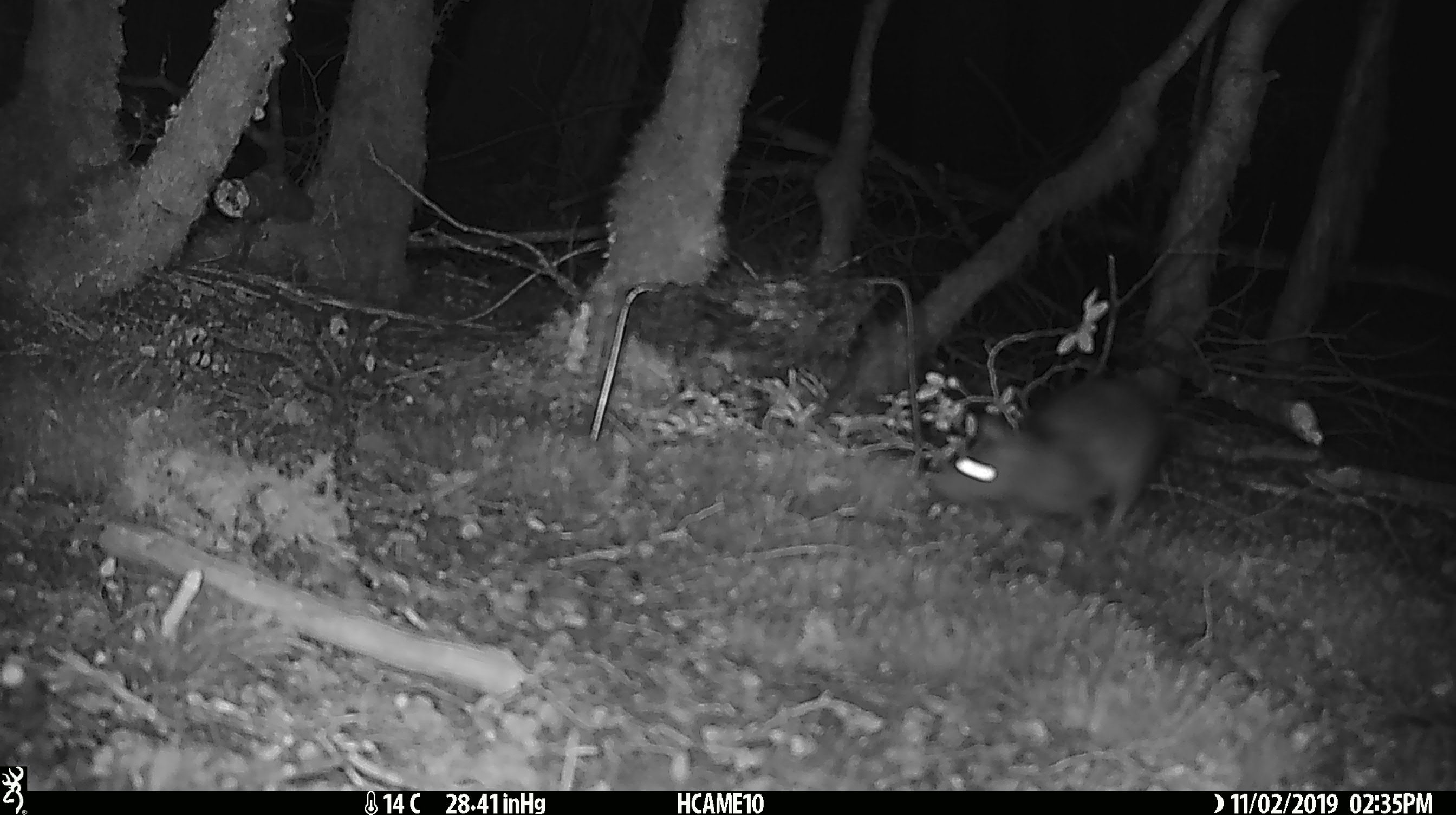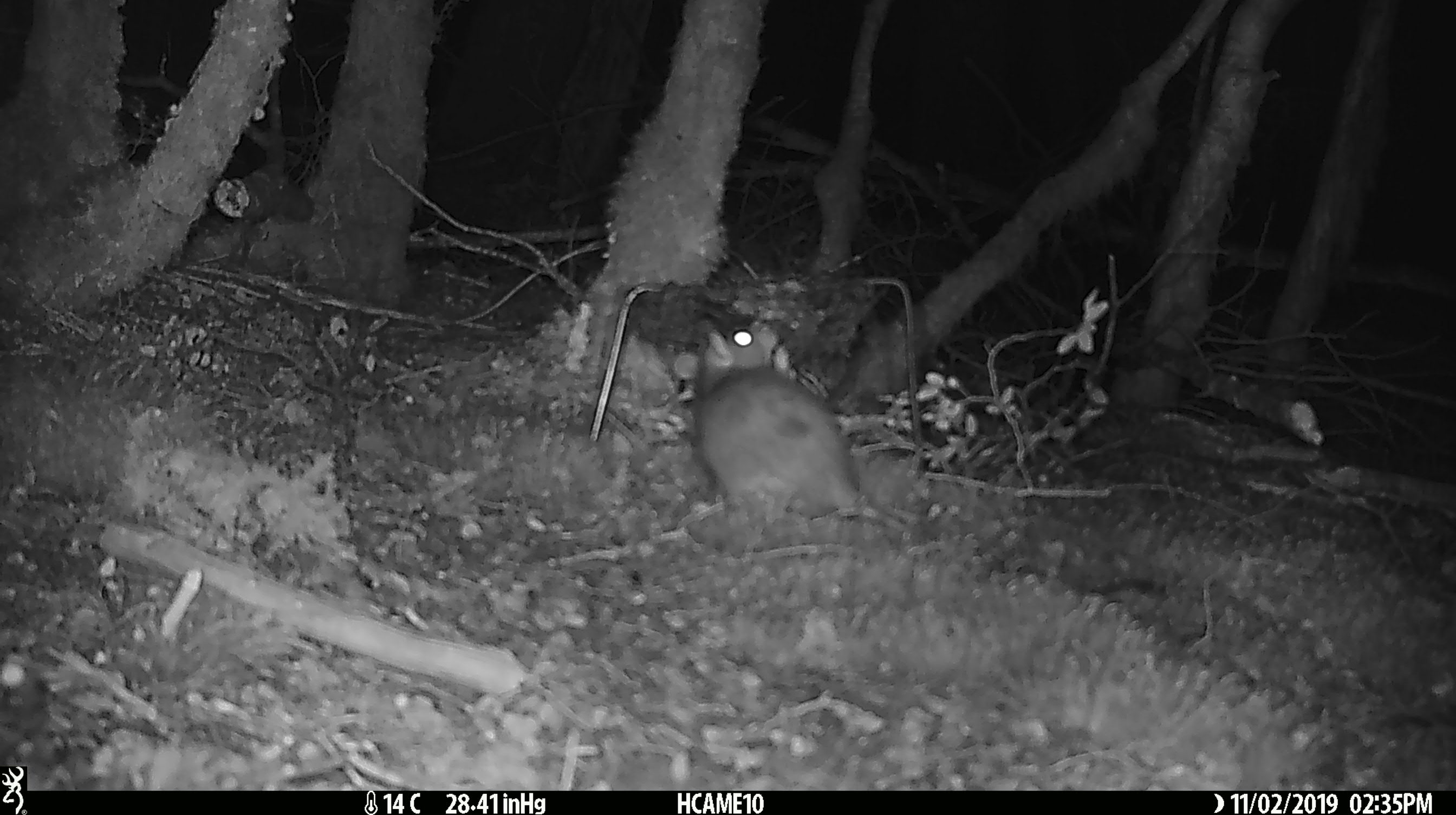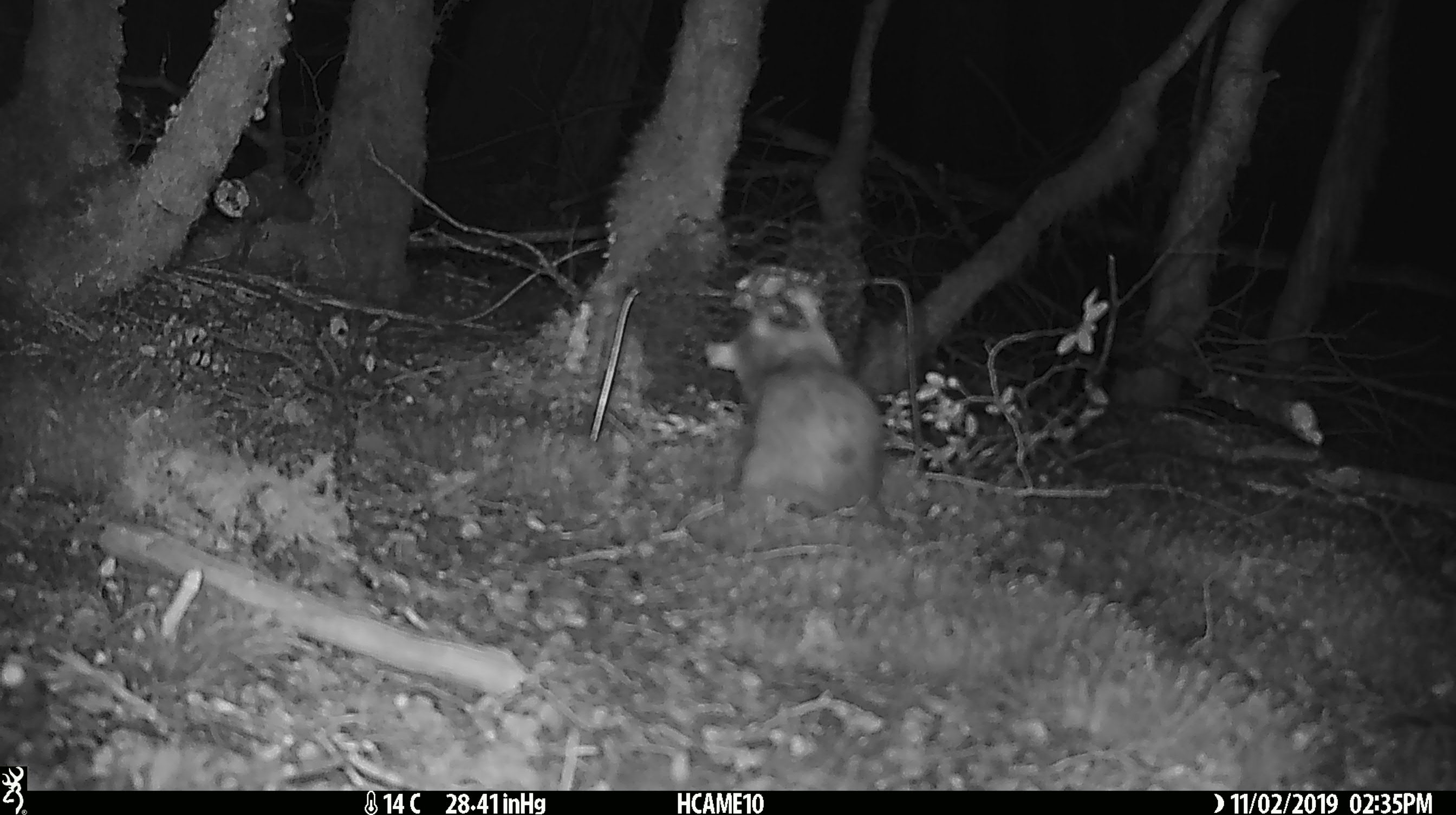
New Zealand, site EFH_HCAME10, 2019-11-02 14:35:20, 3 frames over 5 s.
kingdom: Animalia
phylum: Chordata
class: Mammalia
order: Rodentia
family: Muridae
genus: Rattus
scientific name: Rattus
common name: rat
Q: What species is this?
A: Rat (Rattus).